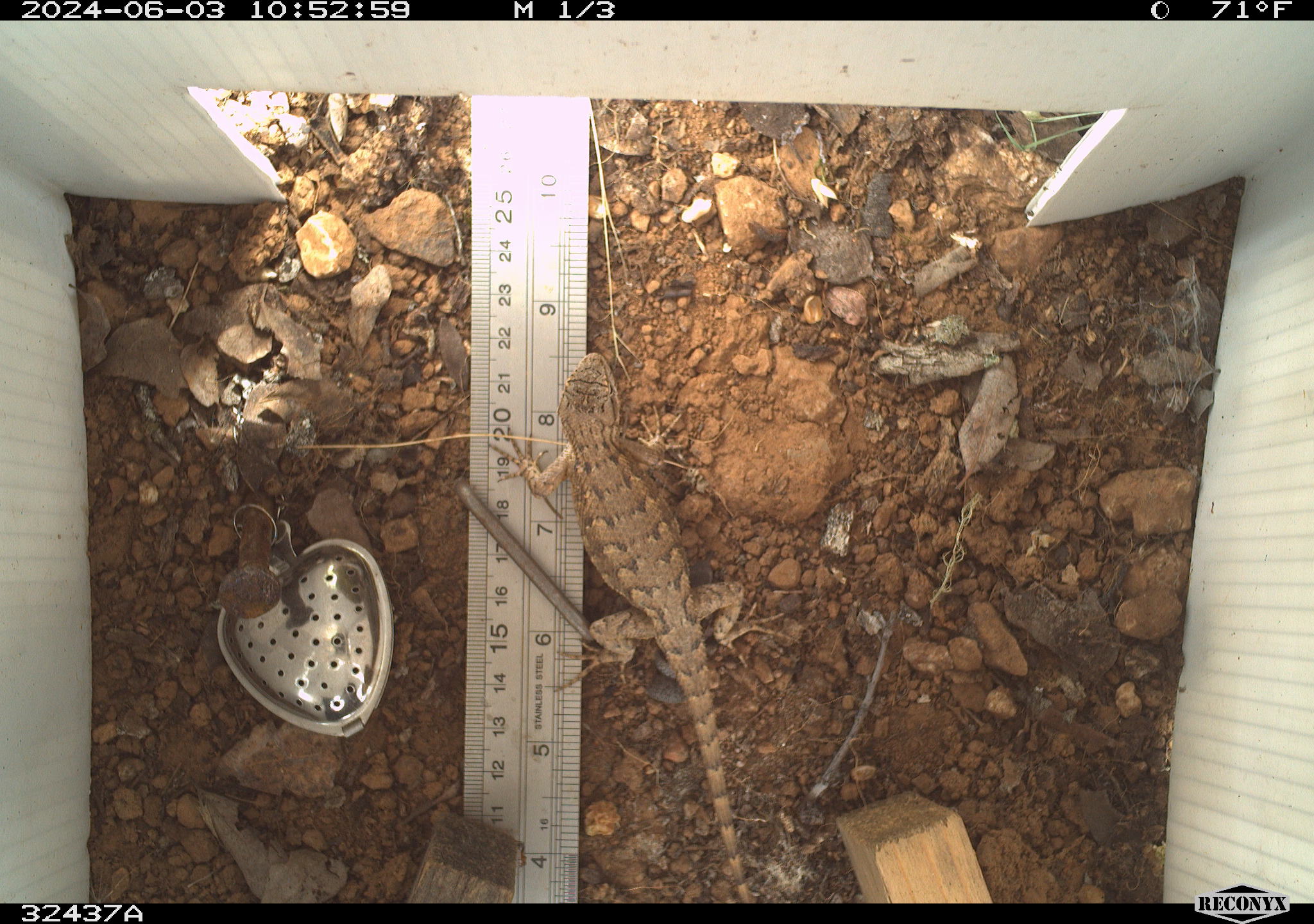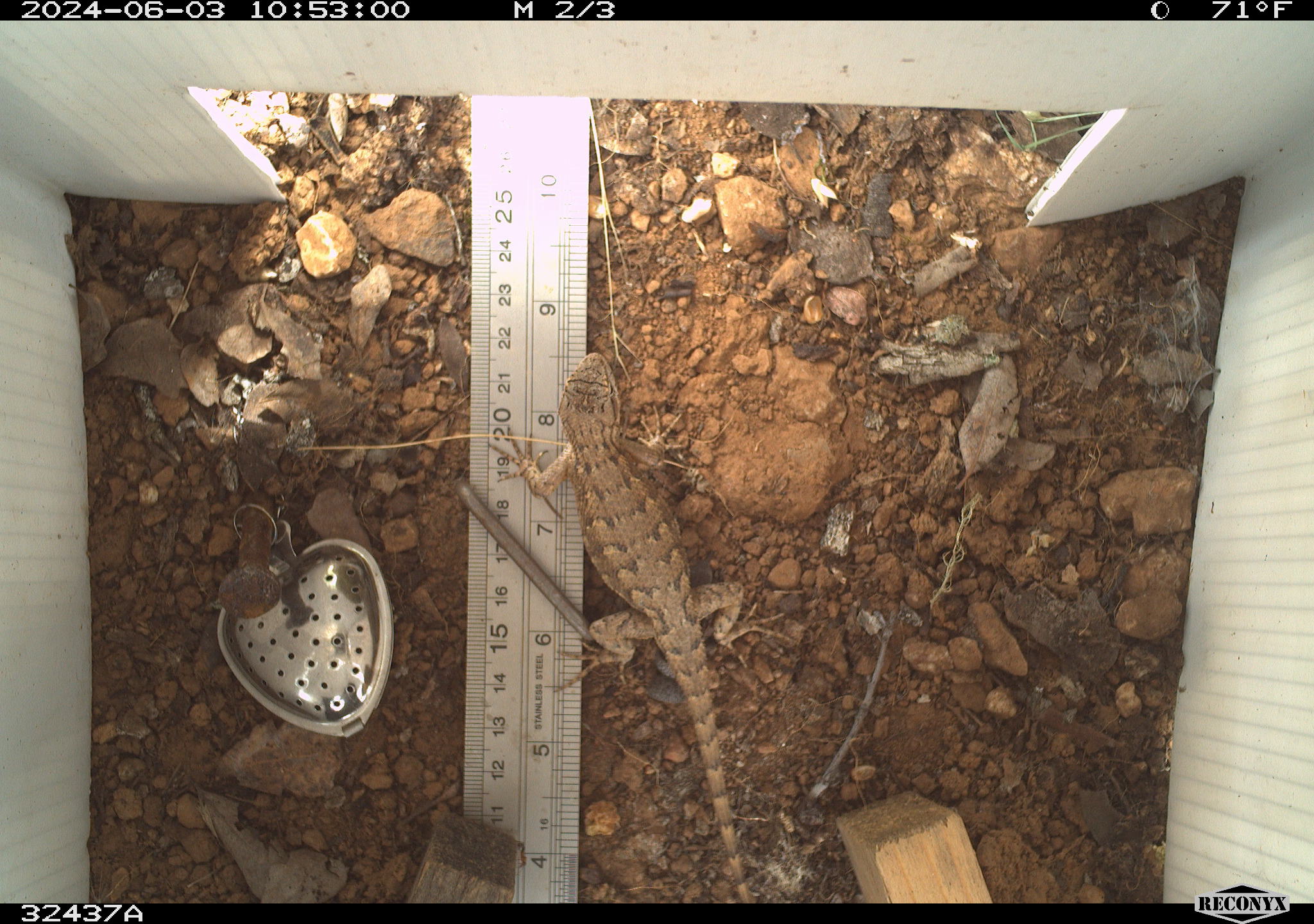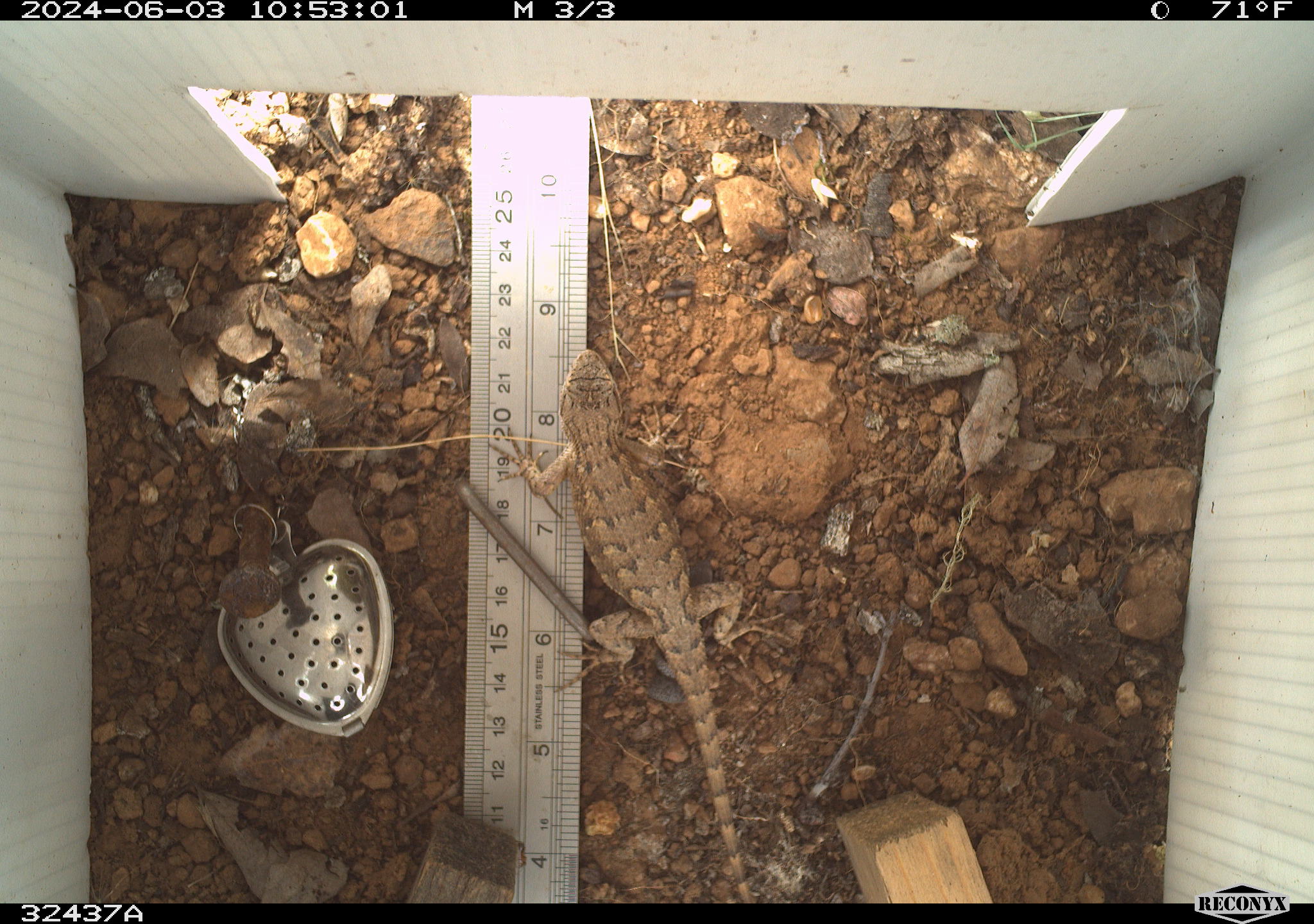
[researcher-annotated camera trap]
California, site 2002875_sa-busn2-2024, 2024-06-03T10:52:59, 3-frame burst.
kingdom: Animalia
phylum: Chordata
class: Reptilia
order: Squamata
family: Phrynosomatidae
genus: Sceloporus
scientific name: Sceloporus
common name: spiny lizards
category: sceloporus species